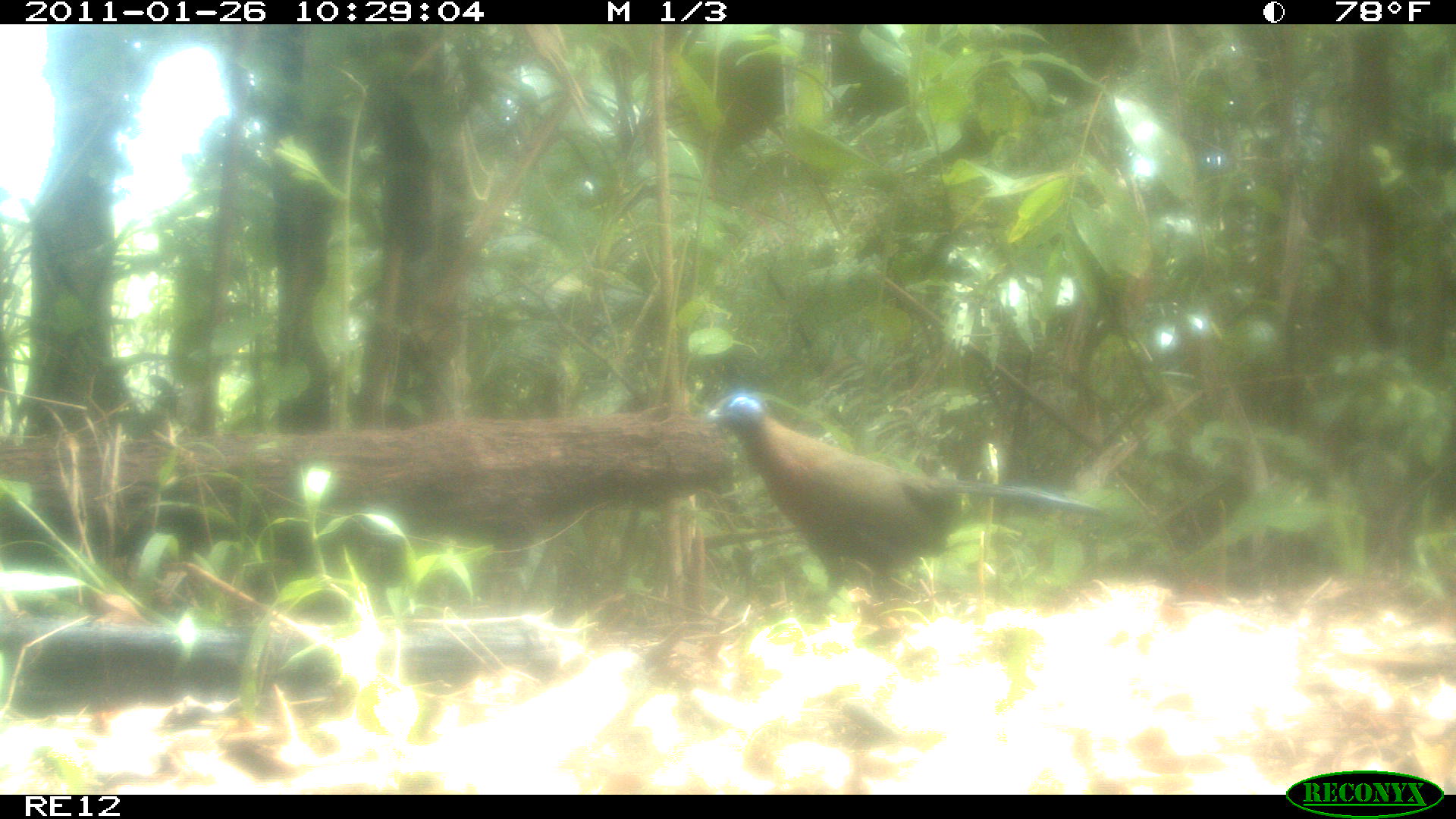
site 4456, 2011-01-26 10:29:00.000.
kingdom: Animalia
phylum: Chordata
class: Aves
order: Cuculiformes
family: Cuculidae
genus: Coua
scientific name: Coua serriana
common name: red-breasted coua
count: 1